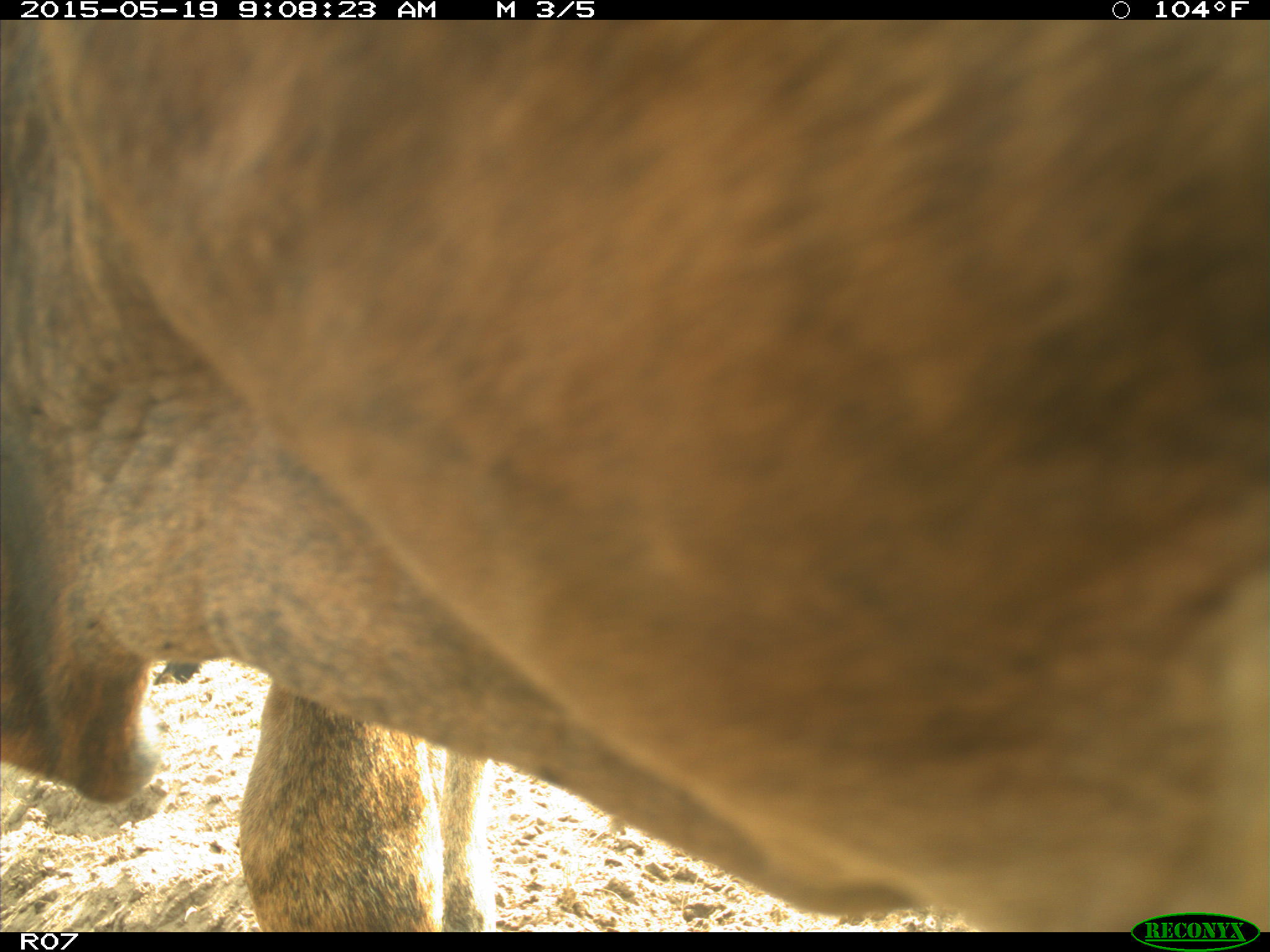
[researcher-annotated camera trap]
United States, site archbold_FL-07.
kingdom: Animalia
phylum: Chordata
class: Mammalia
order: Artiodactyla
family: Bovidae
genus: Bos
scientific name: Bos taurus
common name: domestic cow